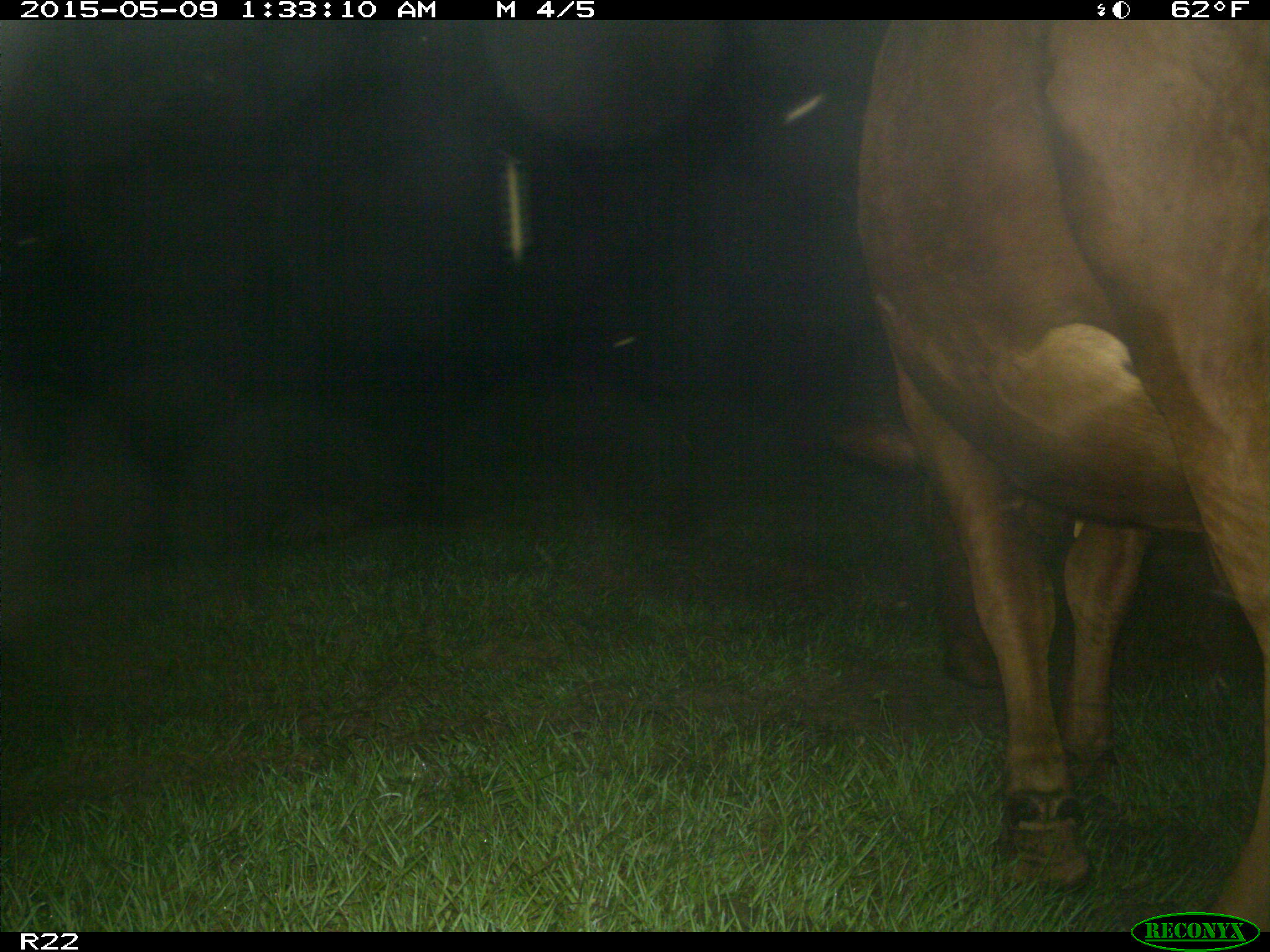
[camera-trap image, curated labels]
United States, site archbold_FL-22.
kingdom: Animalia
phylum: Chordata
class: Mammalia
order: Artiodactyla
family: Bovidae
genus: Bos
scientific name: Bos taurus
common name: domestic cow